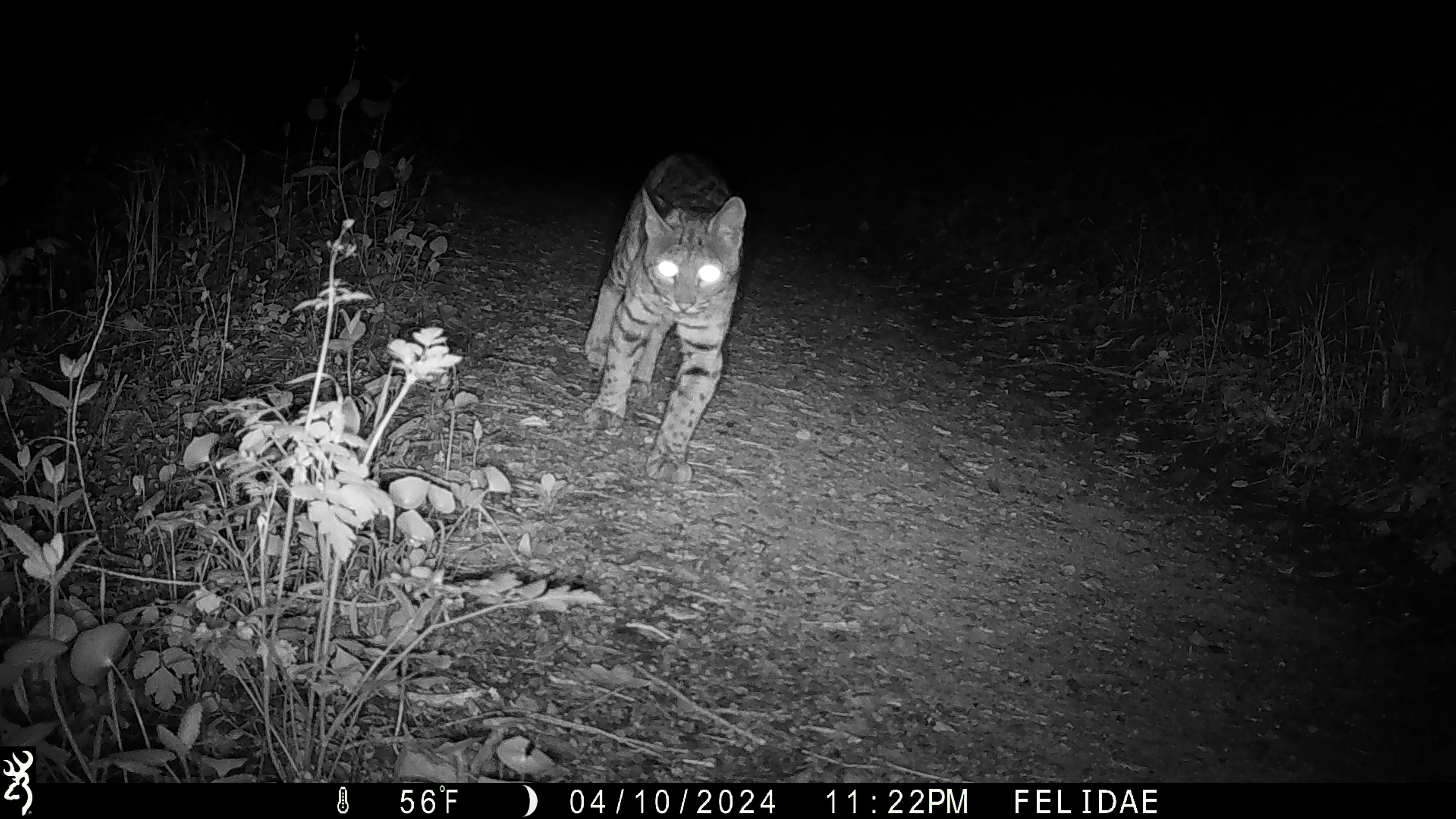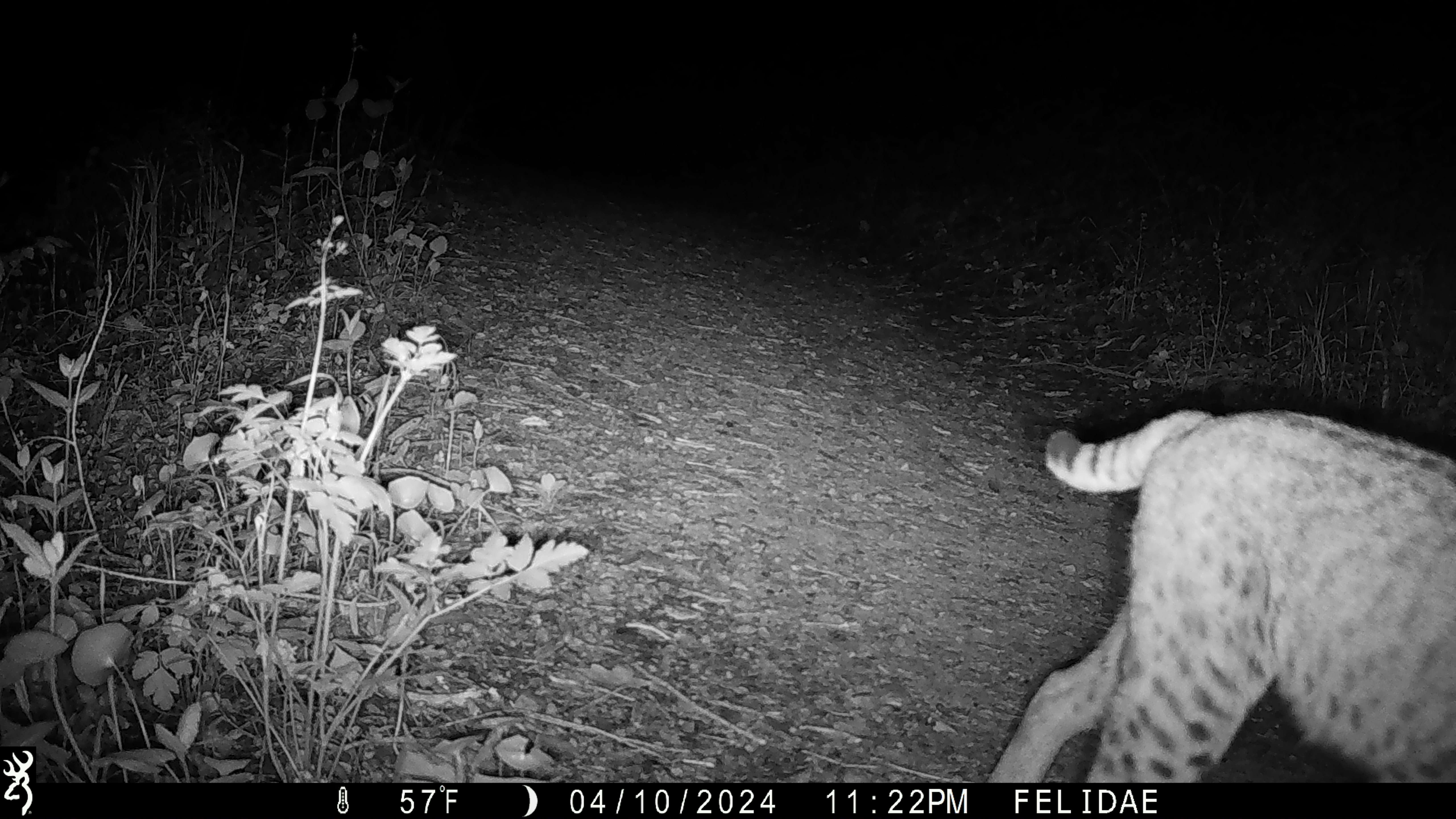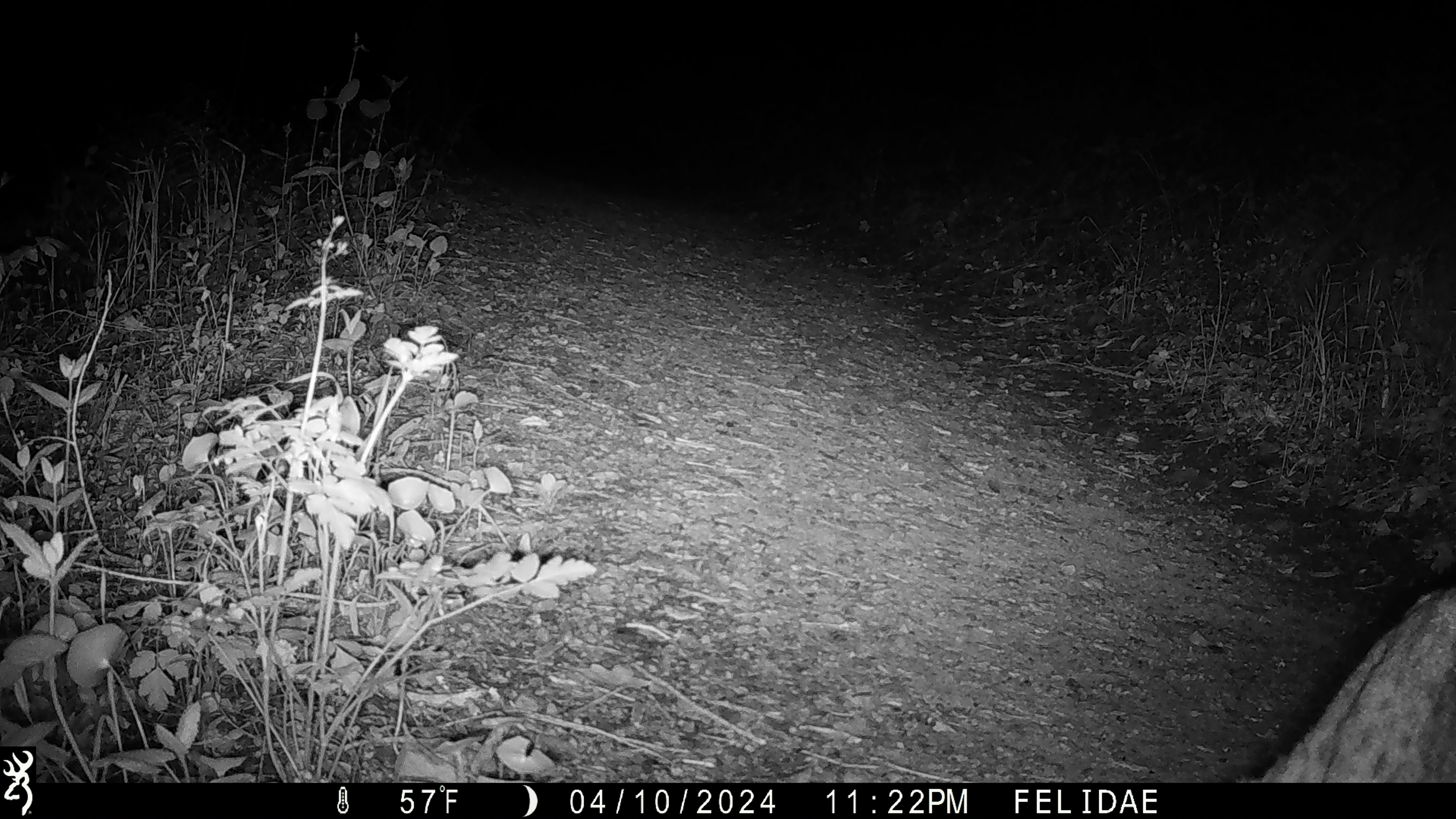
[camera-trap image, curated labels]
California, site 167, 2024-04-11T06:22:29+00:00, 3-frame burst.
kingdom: Animalia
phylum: Chordata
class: Mammalia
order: Carnivora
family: Felidae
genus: Lynx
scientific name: Lynx rufus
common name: bobcat